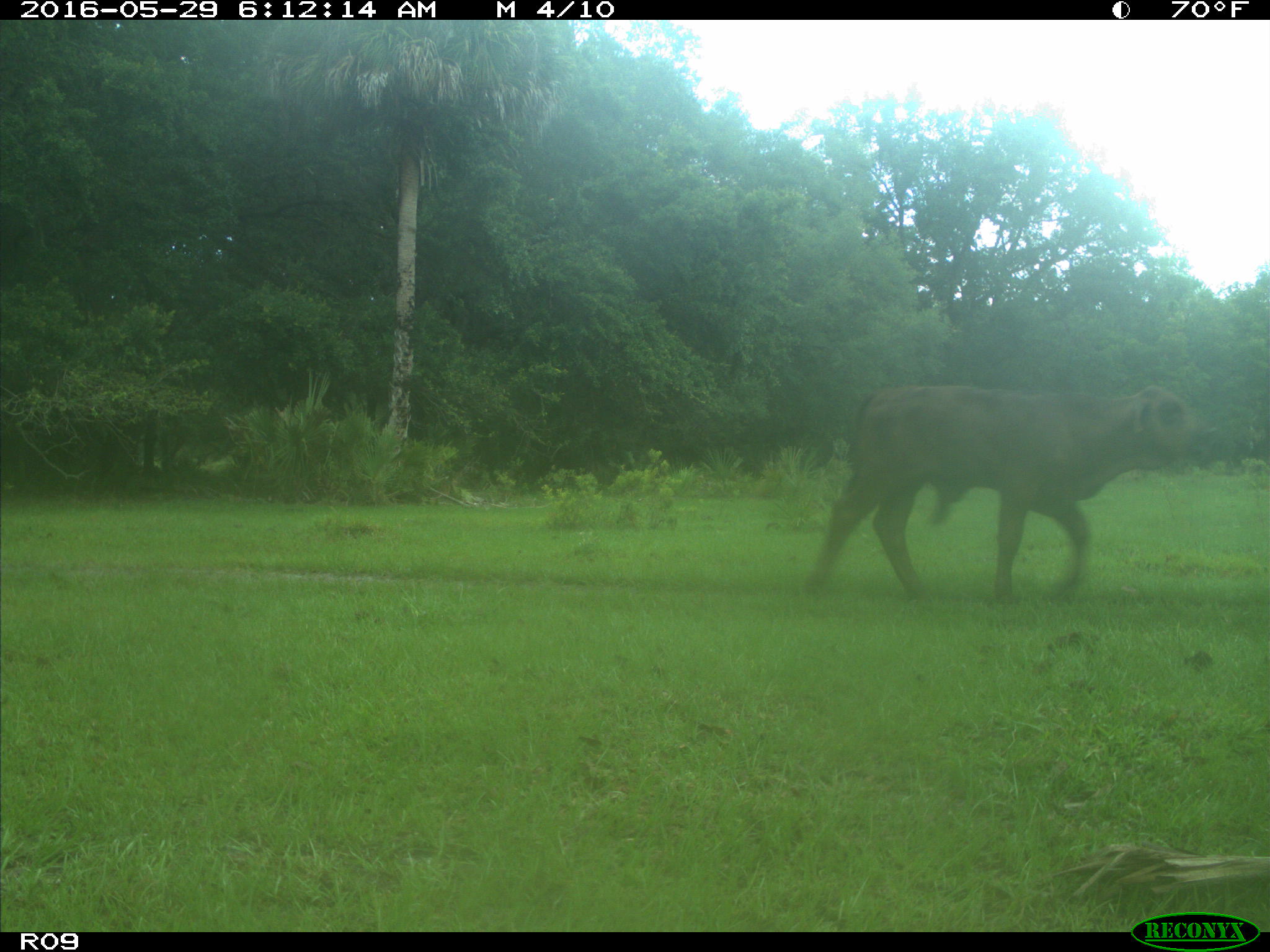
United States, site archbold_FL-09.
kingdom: Animalia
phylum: Chordata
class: Mammalia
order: Artiodactyla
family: Bovidae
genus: Bos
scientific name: Bos taurus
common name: domestic cow